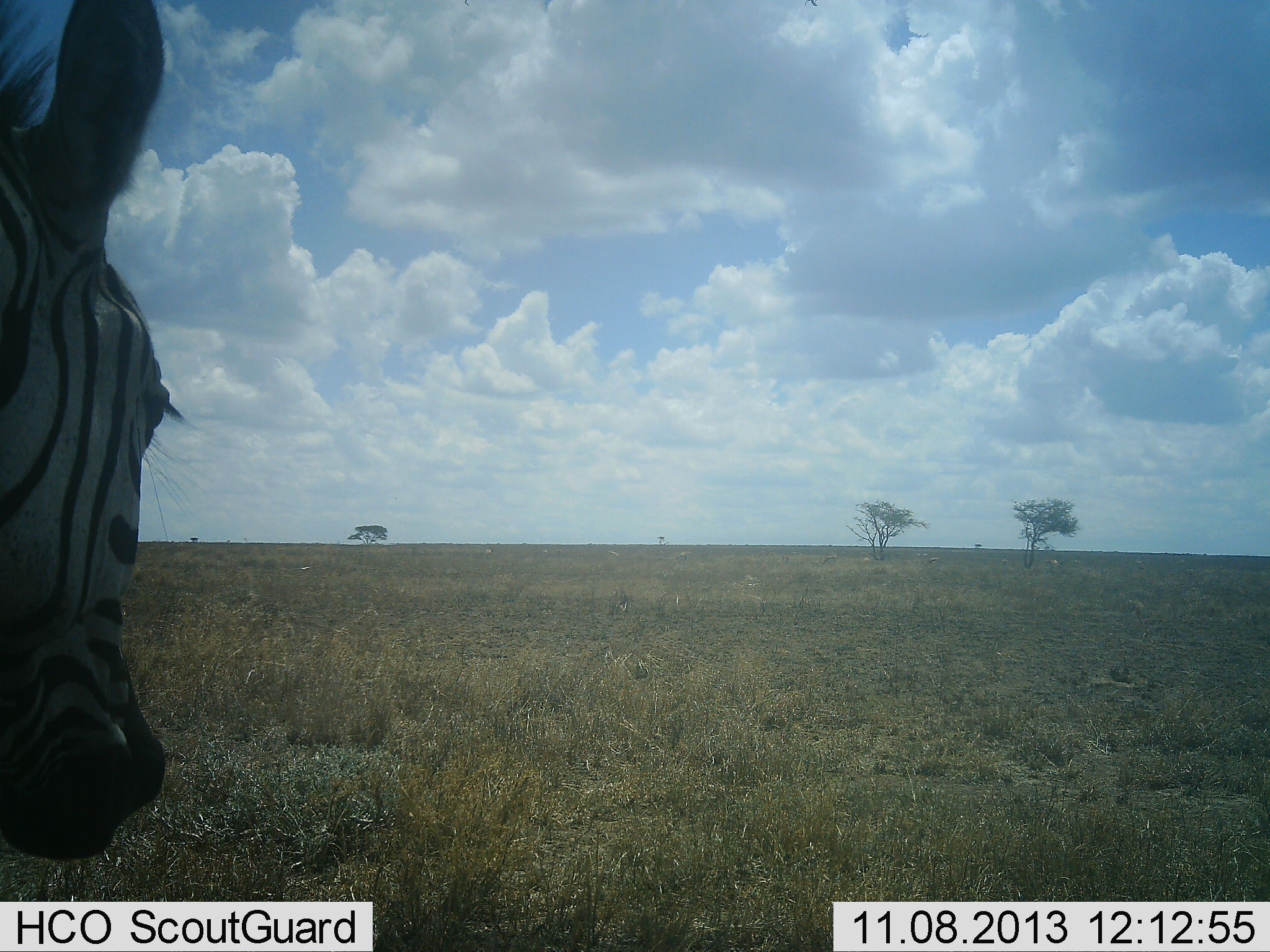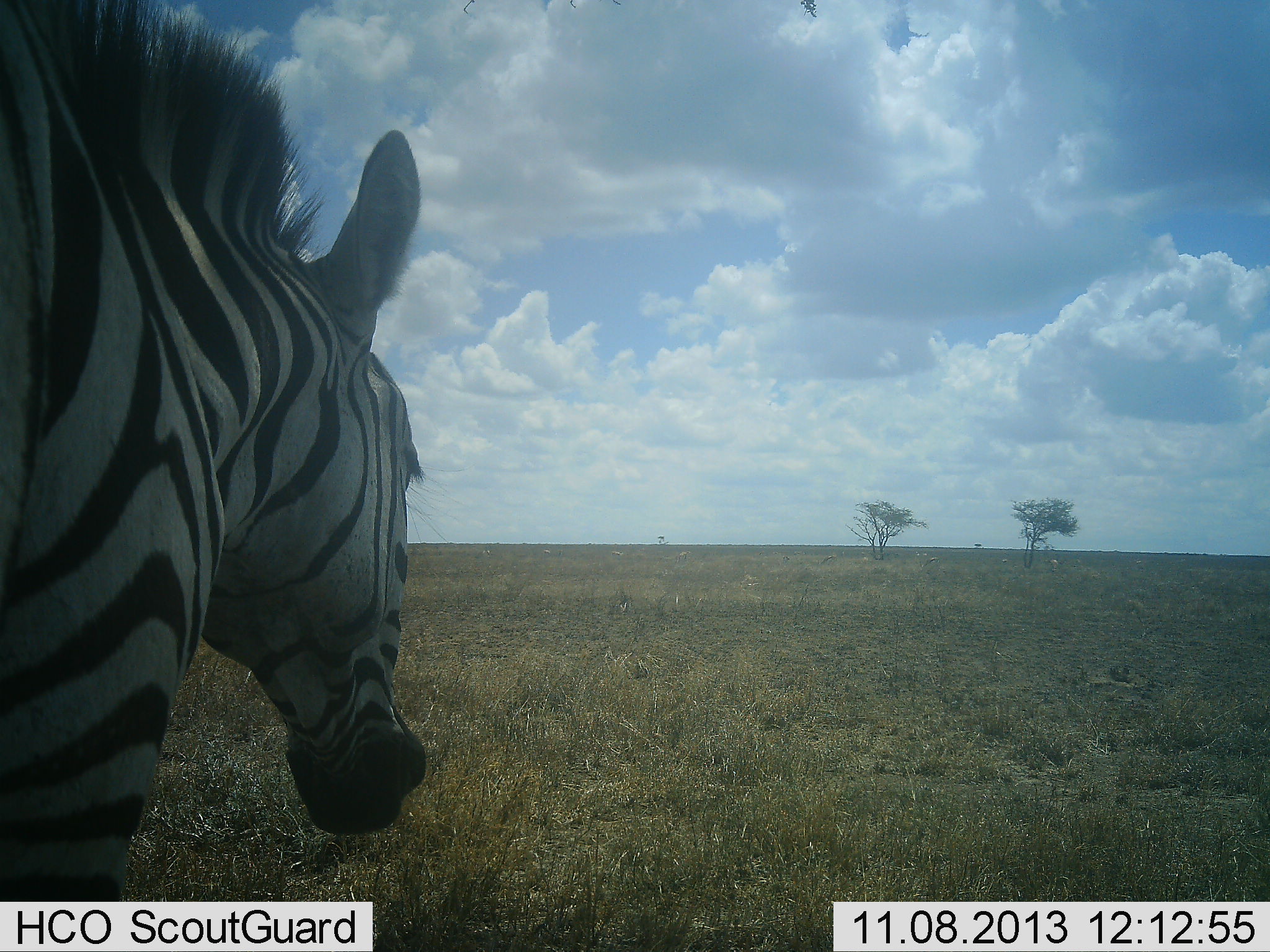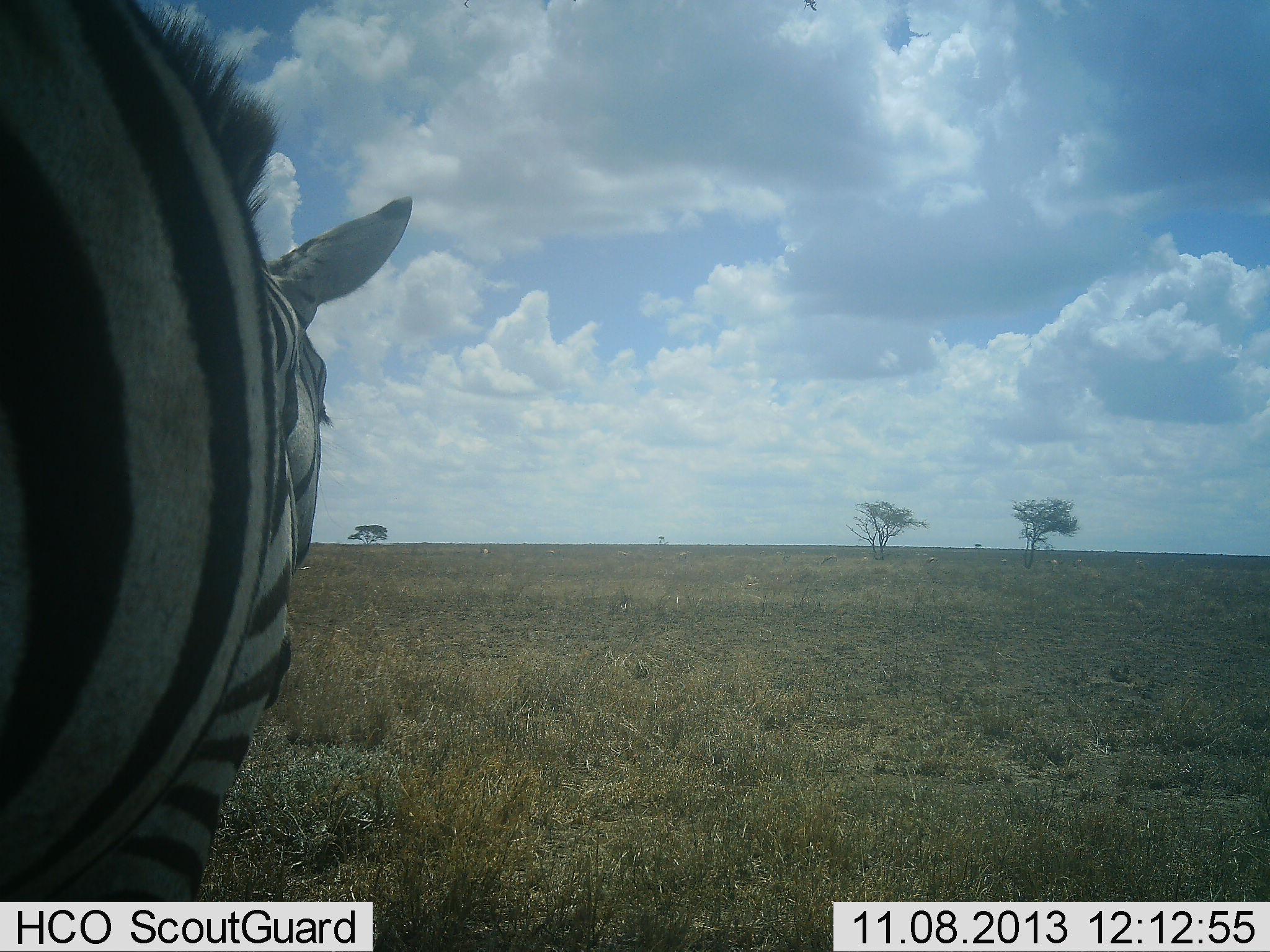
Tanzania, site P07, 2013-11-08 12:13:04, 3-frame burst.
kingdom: Animalia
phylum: Chordata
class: Mammalia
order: Perissodactyla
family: Equidae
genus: Equus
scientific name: Equus quagga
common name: plains zebra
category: zebra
Zebra (plains zebra) (Equus quagga), count 1. Behavior (volunteer vote fractions): standing 25%, resting 4%, moving 75%, interacting 0%. Young present (vote fraction): 0%. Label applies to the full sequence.